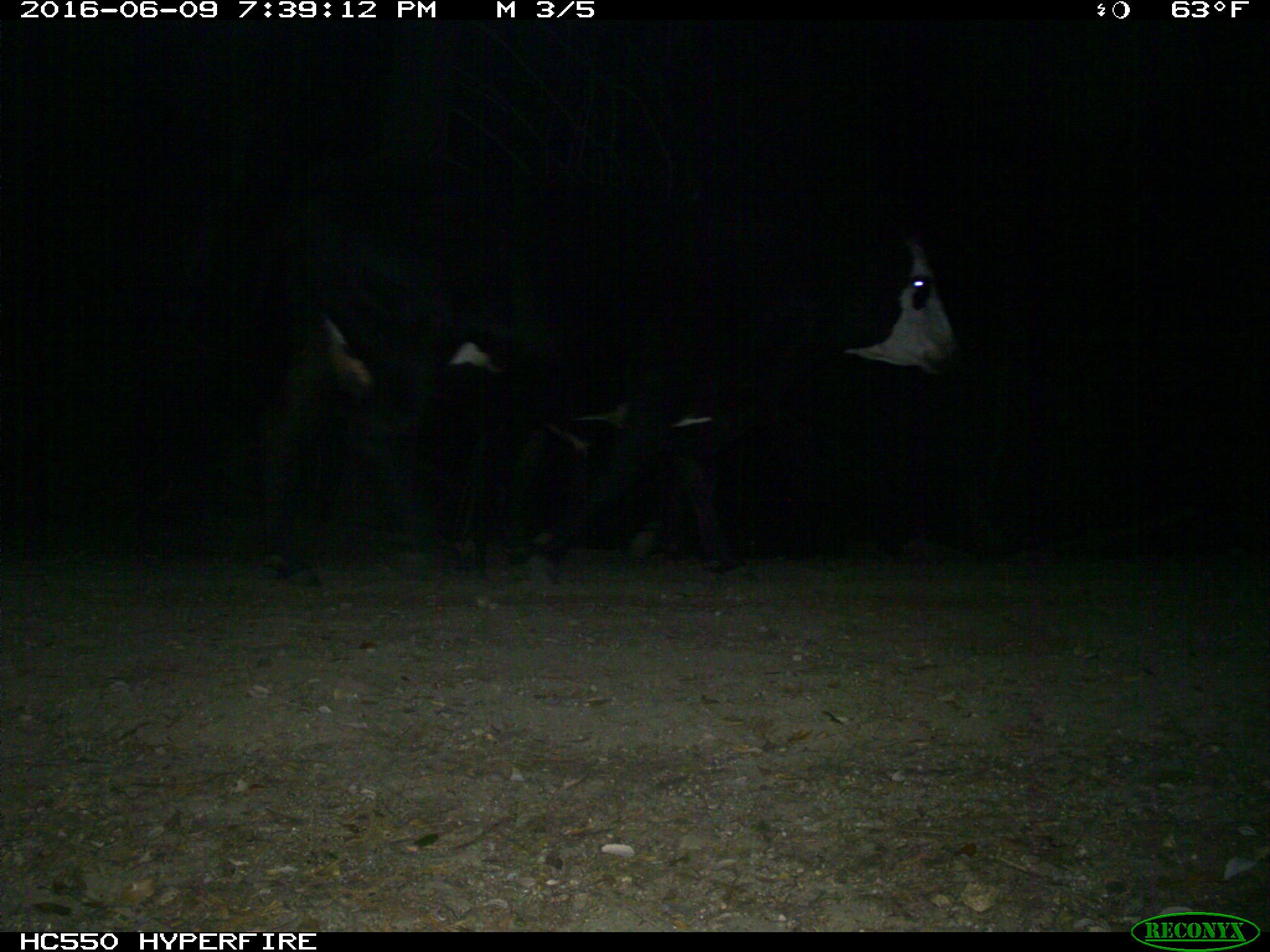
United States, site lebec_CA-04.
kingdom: Animalia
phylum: Chordata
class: Mammalia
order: Artiodactyla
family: Bovidae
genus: Bos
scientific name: Bos taurus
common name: domestic cow